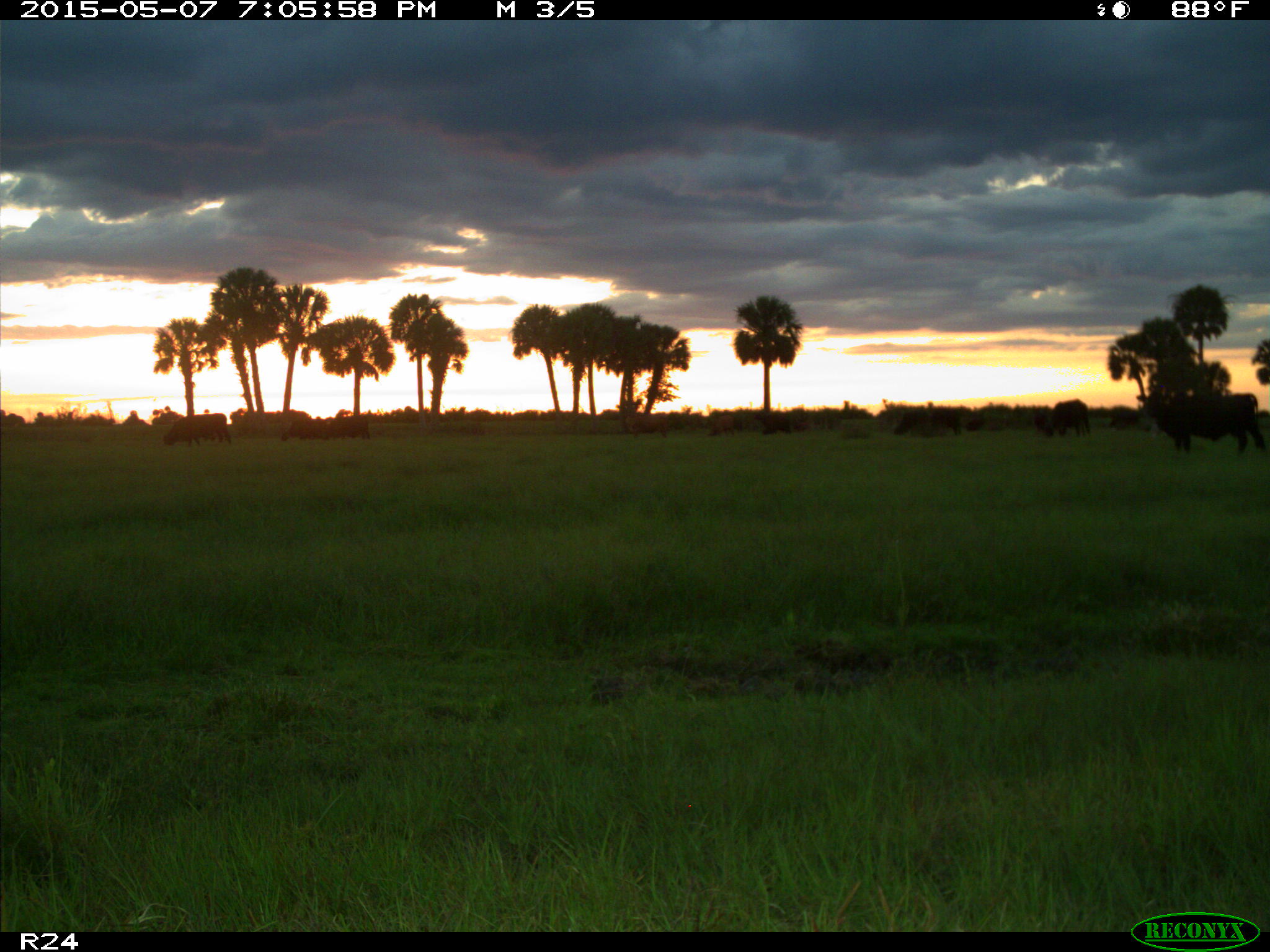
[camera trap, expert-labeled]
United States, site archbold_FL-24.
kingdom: Animalia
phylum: Chordata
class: Mammalia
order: Artiodactyla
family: Bovidae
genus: Bos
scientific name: Bos taurus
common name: domestic cow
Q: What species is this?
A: Bos taurus (domestic cow).